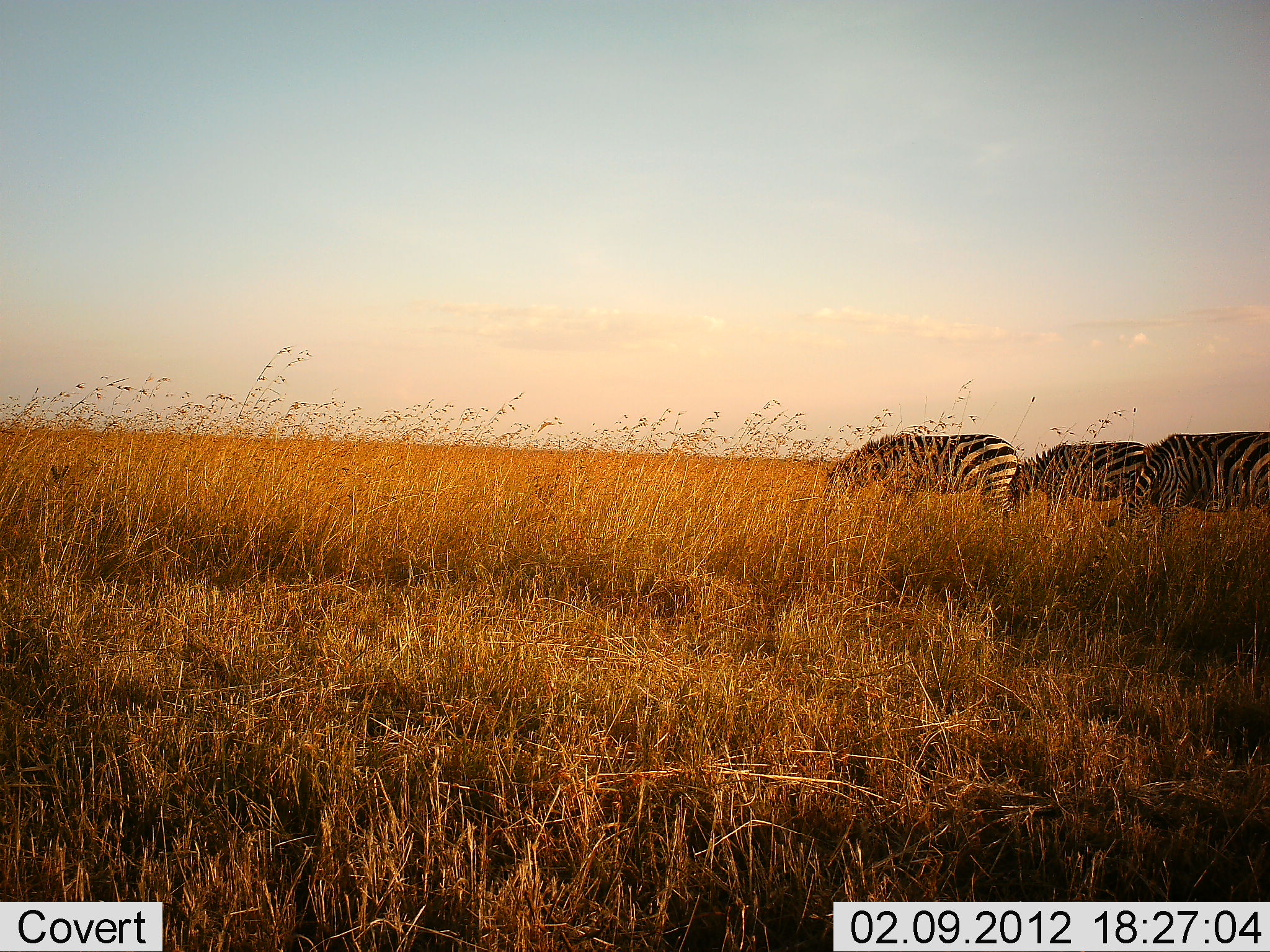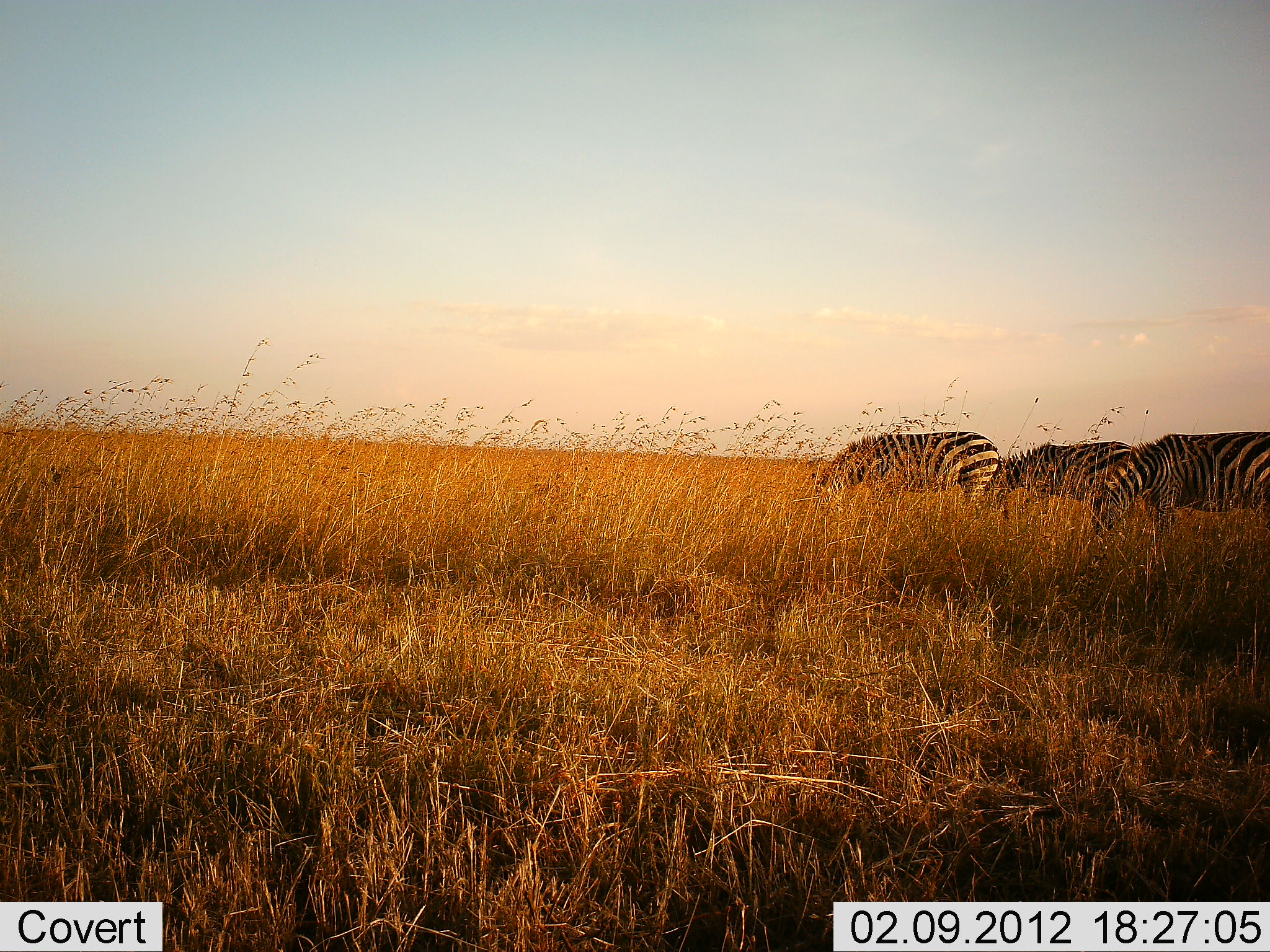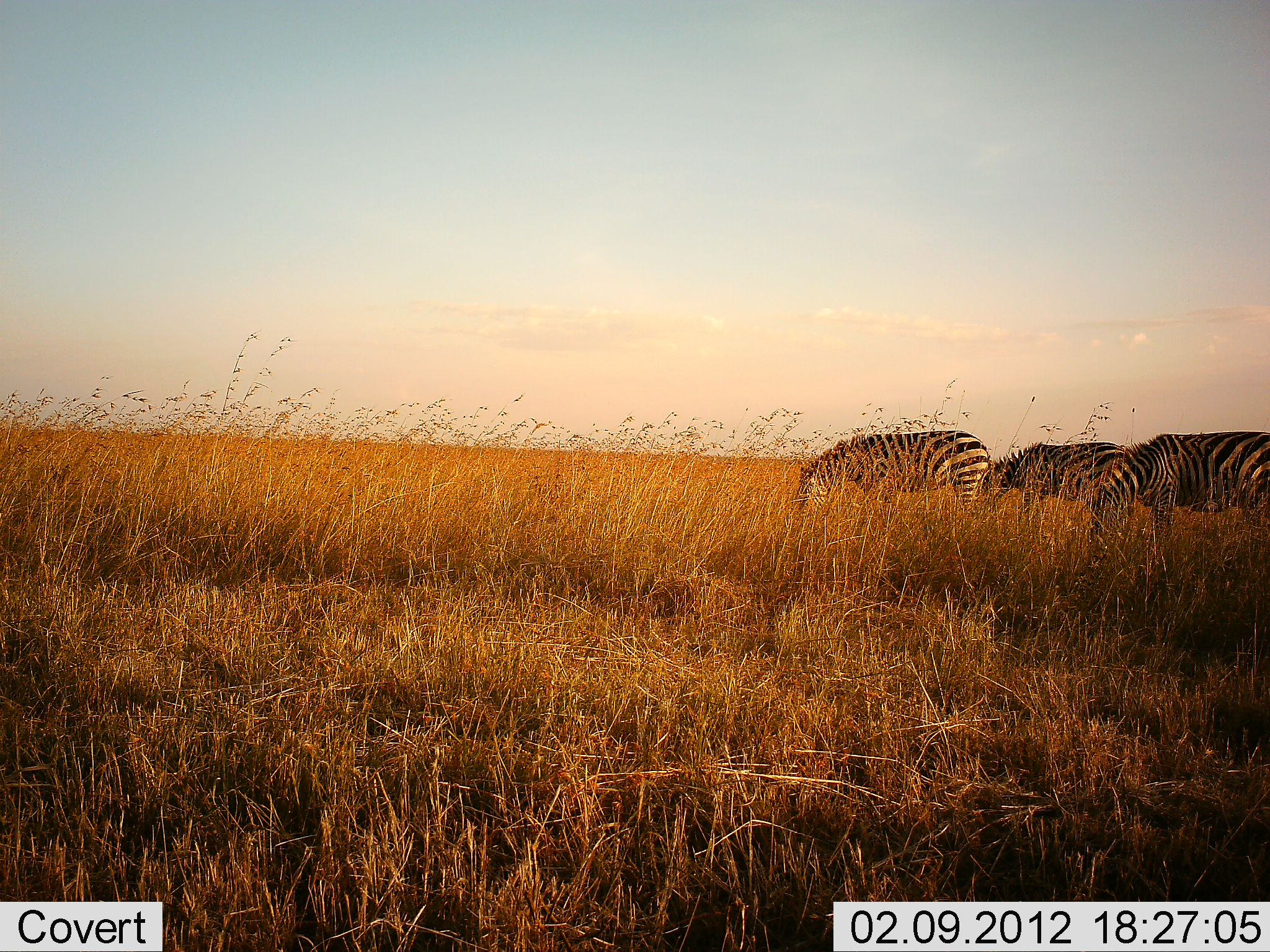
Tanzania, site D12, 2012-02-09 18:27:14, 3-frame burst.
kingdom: Animalia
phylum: Chordata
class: Mammalia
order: Perissodactyla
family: Equidae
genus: Equus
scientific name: Equus quagga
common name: plains zebra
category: zebra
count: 3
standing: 6%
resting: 0%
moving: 0%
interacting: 0%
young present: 0%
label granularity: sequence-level